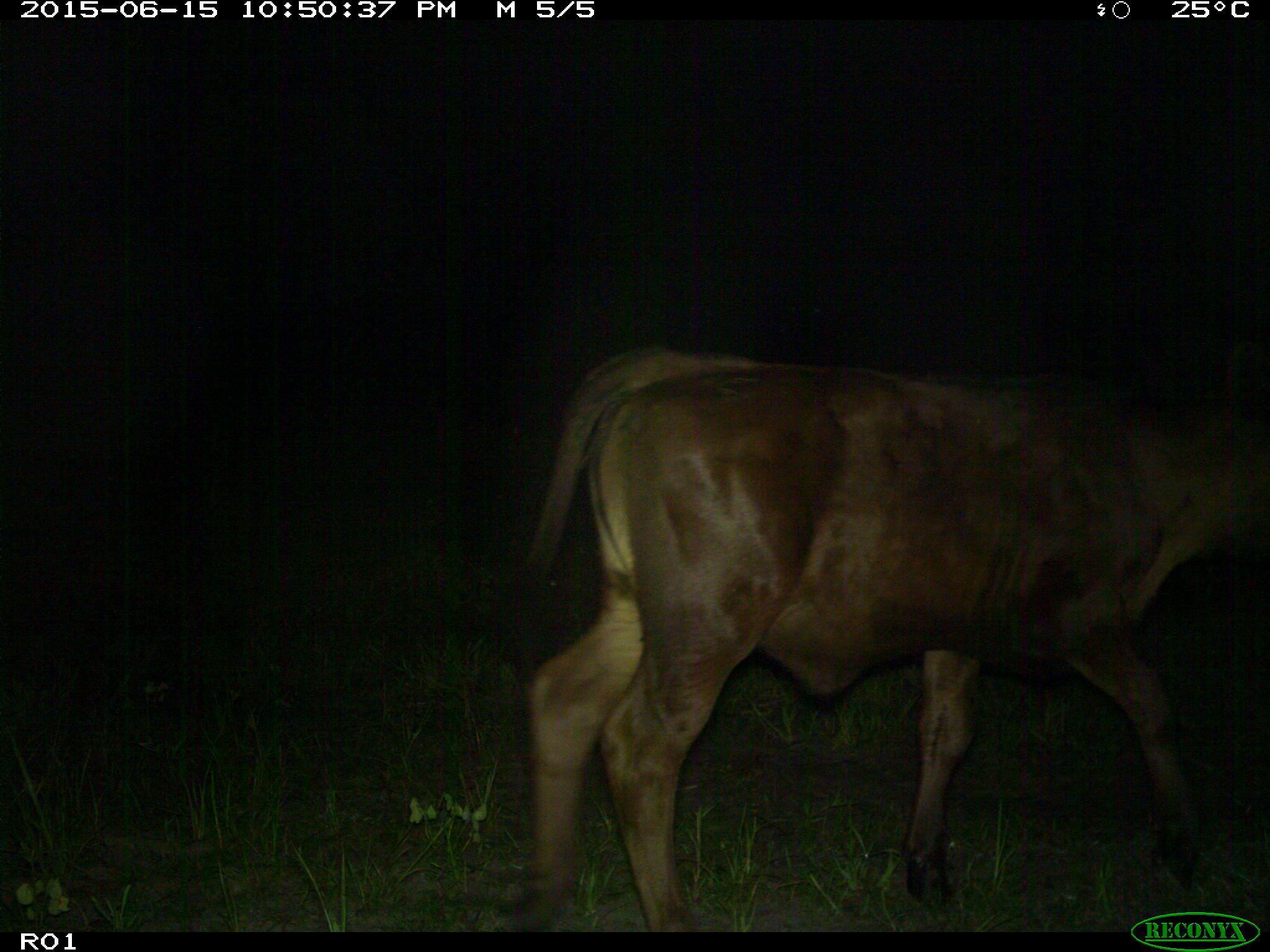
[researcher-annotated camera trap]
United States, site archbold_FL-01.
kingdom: Animalia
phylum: Chordata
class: Mammalia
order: Artiodactyla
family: Bovidae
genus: Bos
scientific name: Bos taurus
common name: domestic cow